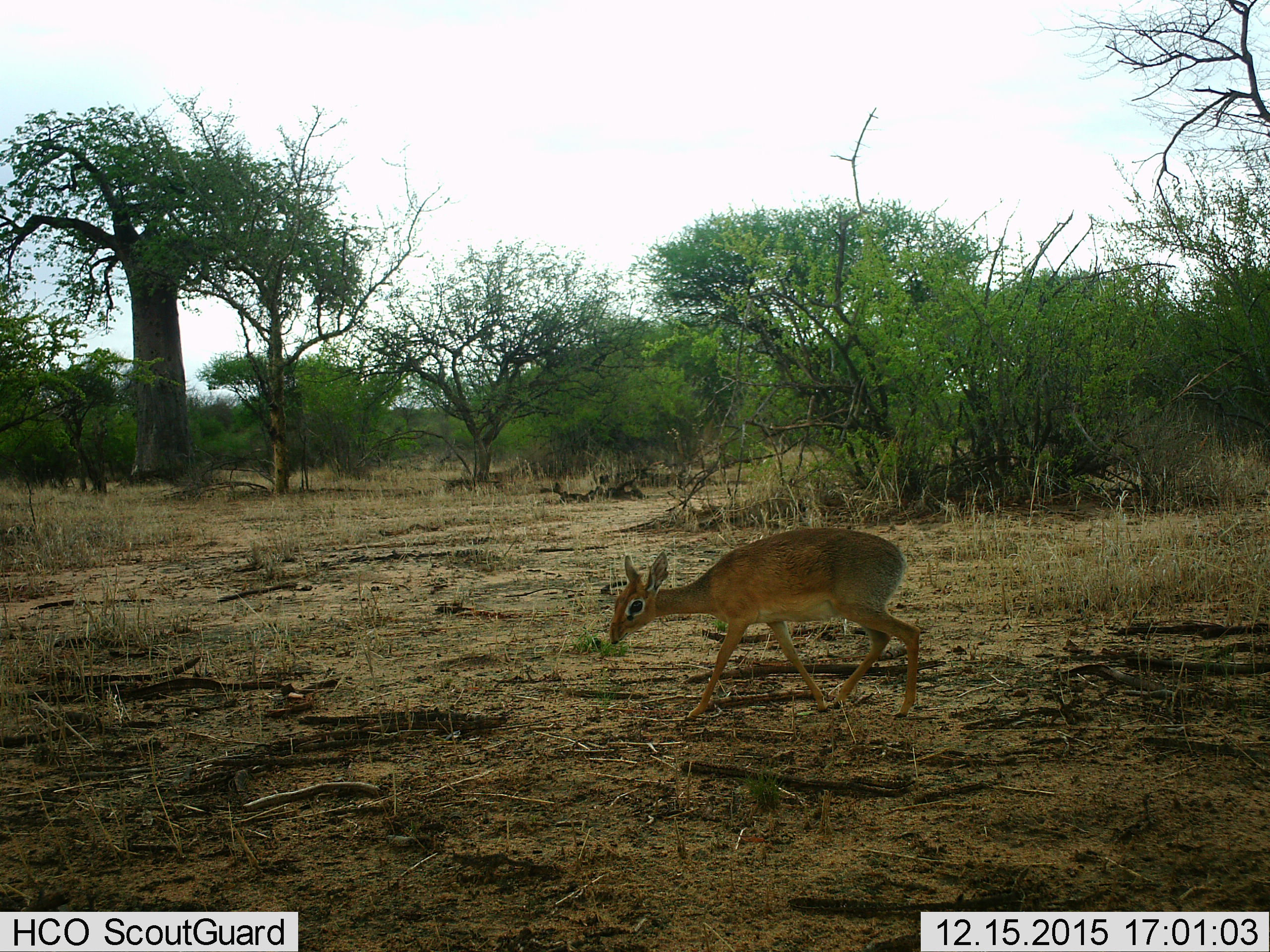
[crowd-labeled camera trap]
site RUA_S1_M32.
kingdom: Animalia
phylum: Chordata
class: Mammalia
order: Artiodactyla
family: Bovidae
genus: Madoqua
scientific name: Madoqua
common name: dik-dik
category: dikdik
Dikdik (dik-dik) (Madoqua), count 1. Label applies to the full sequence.